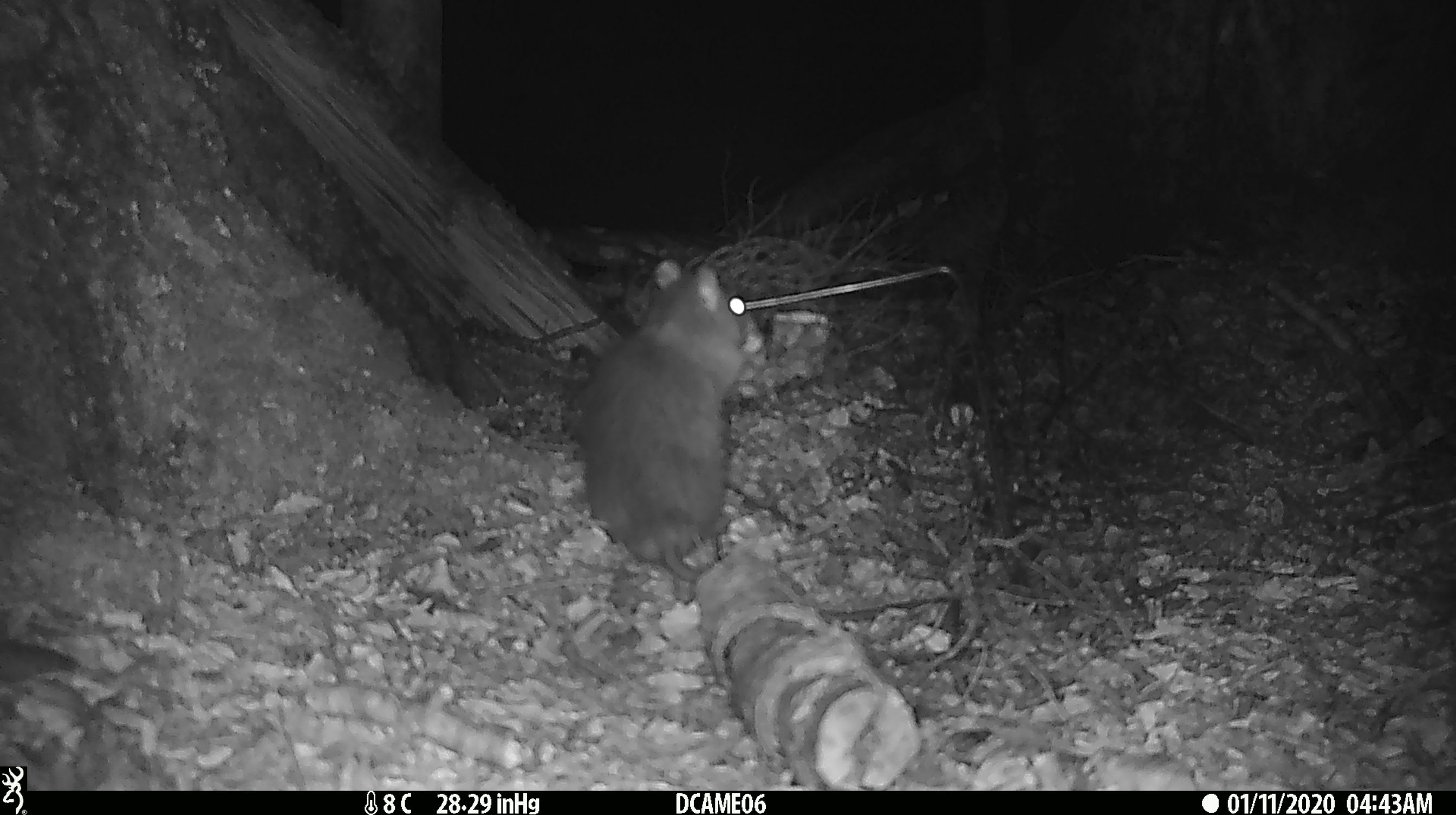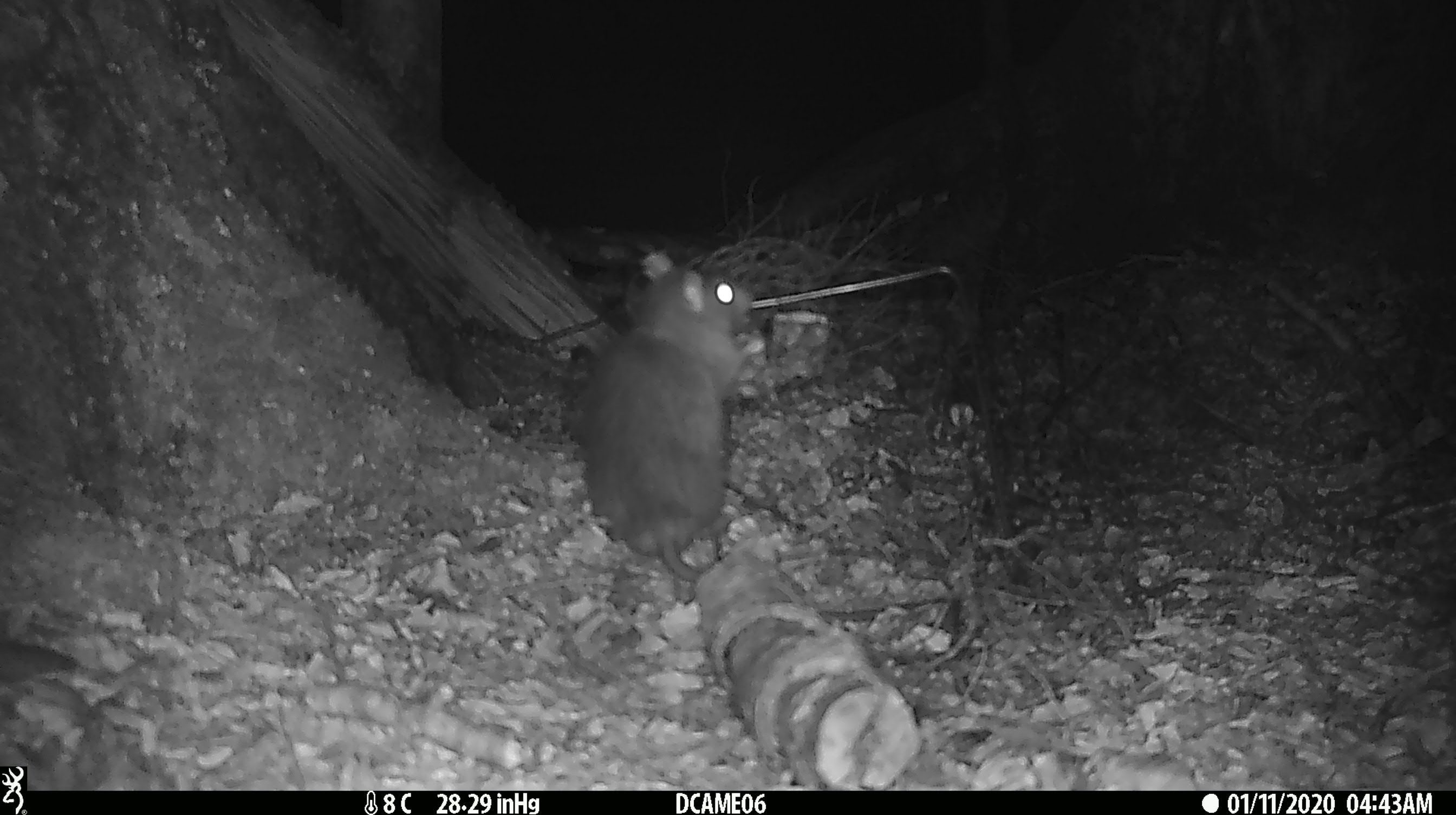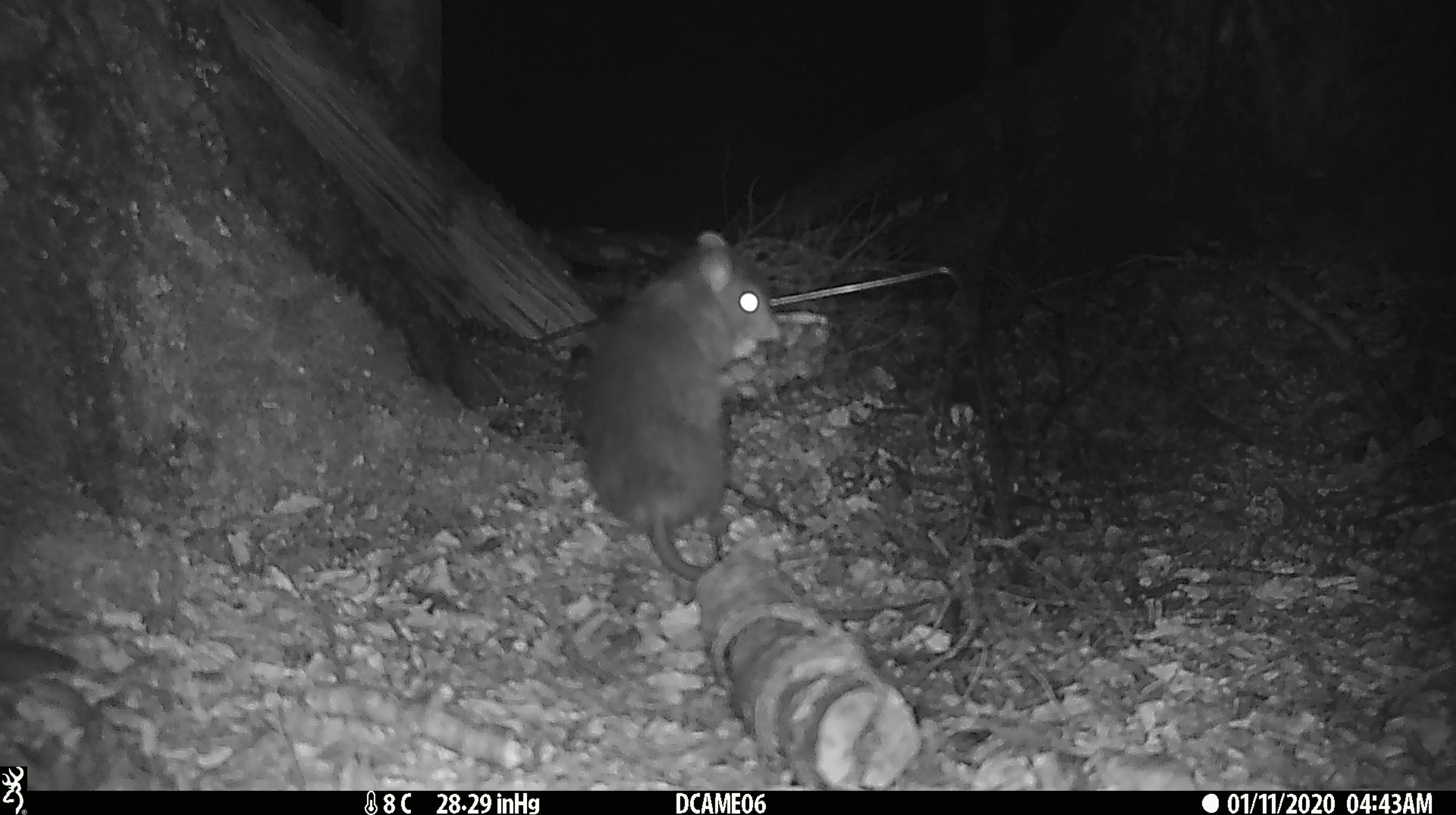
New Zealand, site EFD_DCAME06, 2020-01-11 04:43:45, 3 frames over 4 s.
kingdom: Animalia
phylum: Chordata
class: Mammalia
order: Rodentia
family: Muridae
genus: Rattus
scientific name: Rattus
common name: rat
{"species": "rat (Rattus)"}